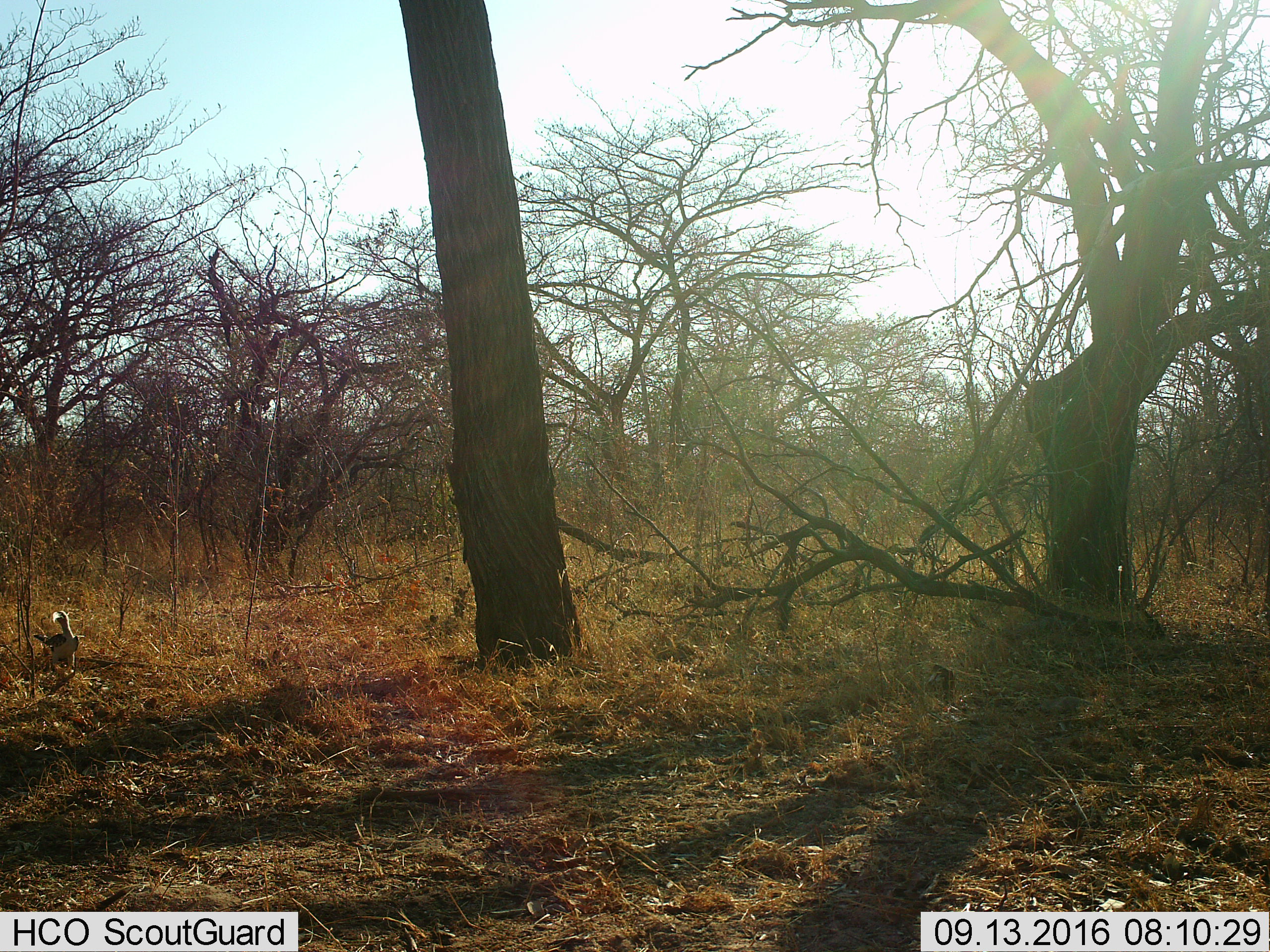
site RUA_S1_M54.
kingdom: Animalia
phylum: Chordata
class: Aves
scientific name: Aves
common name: bird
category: birdother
Birdother (bird) (Aves), count 1. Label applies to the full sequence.